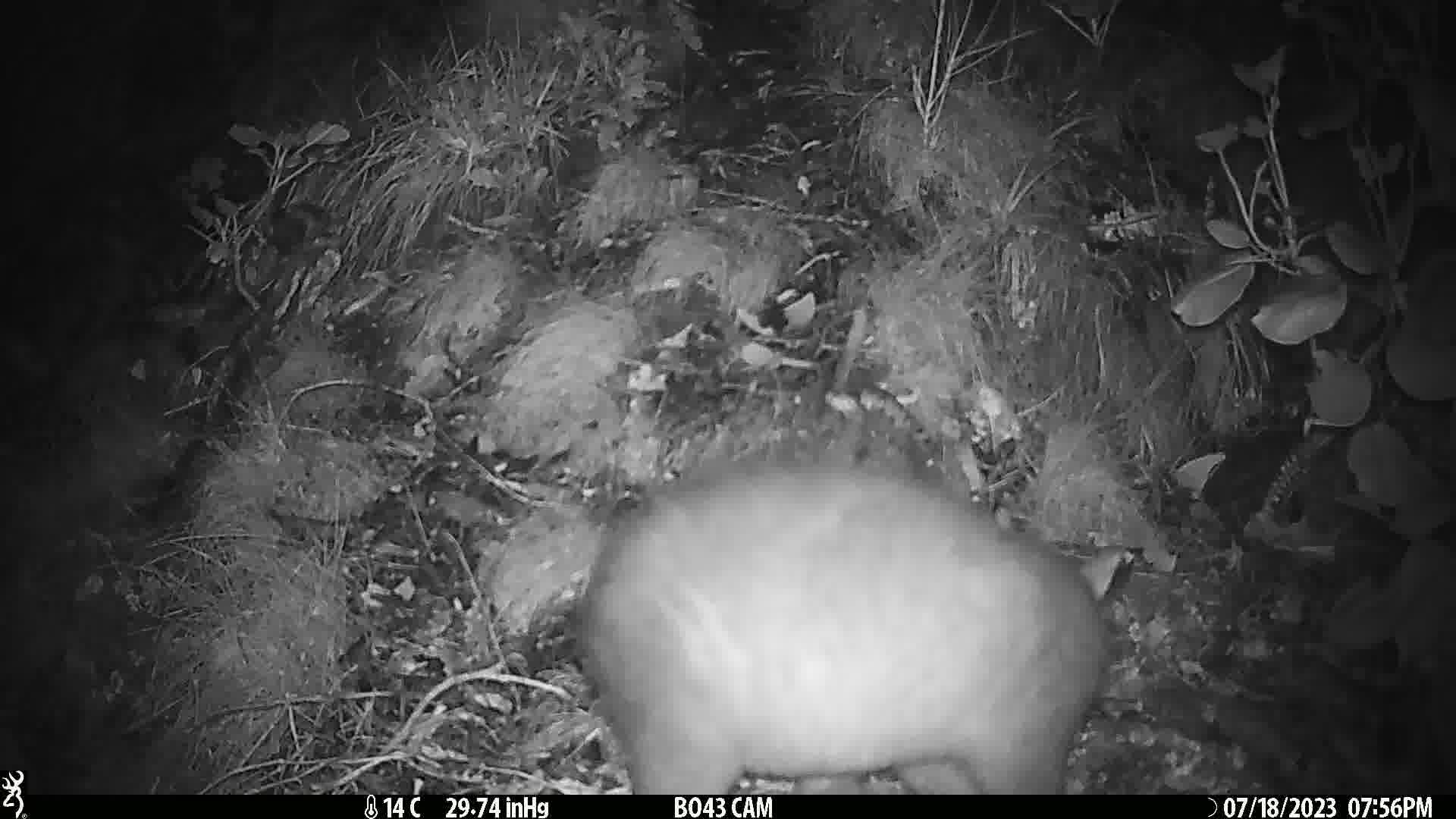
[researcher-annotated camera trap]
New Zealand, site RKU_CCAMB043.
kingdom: Animalia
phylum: Chordata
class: Mammalia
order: Diprotodontia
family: Phalangeridae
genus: Trichosurus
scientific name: Trichosurus vulpecula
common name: common brushtail possum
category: possum